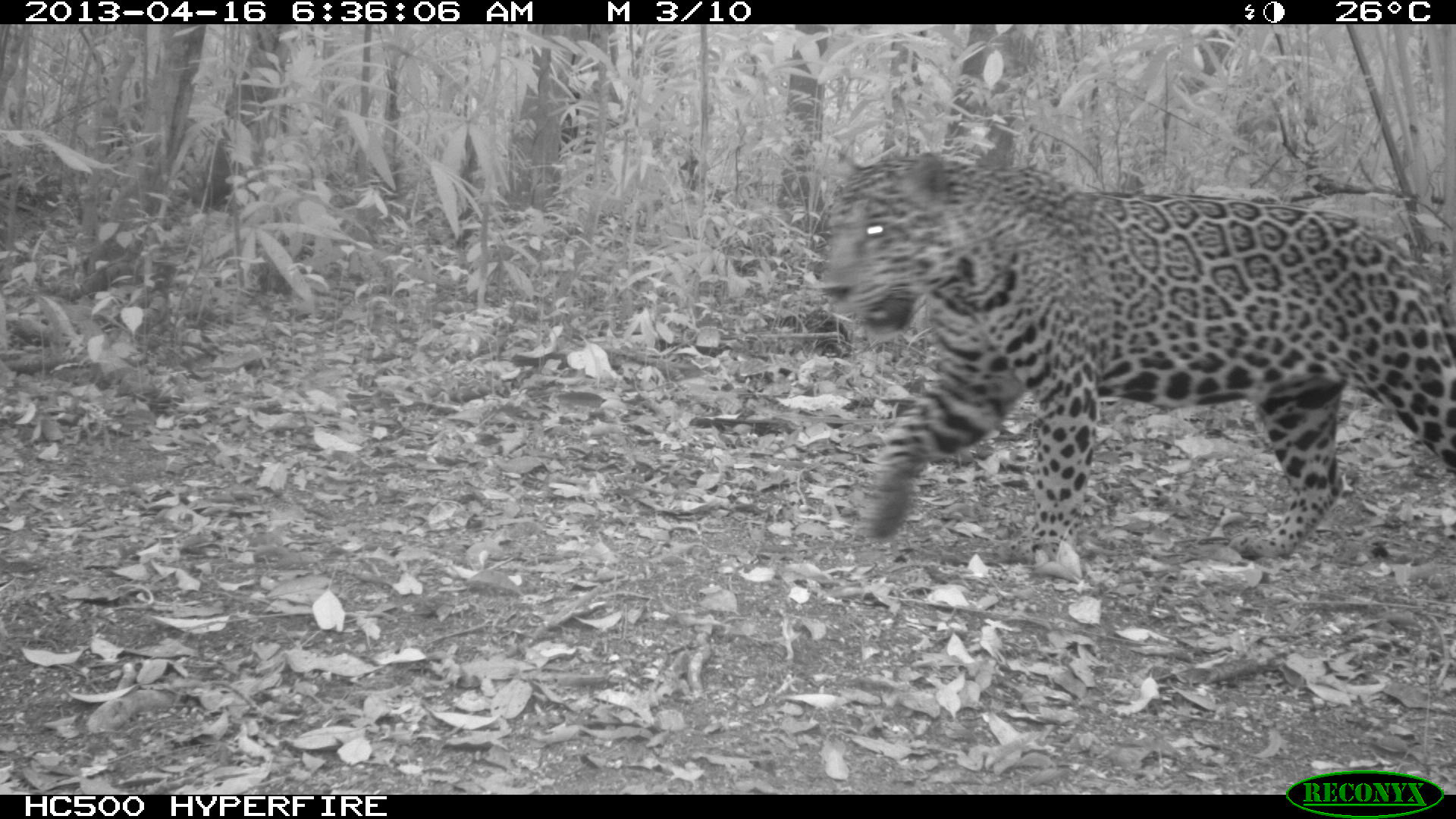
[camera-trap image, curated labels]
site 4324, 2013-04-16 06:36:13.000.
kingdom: Animalia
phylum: Chordata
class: Mammalia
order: Carnivora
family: Felidae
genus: Panthera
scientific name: Panthera onca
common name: jaguar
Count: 1.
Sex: male.